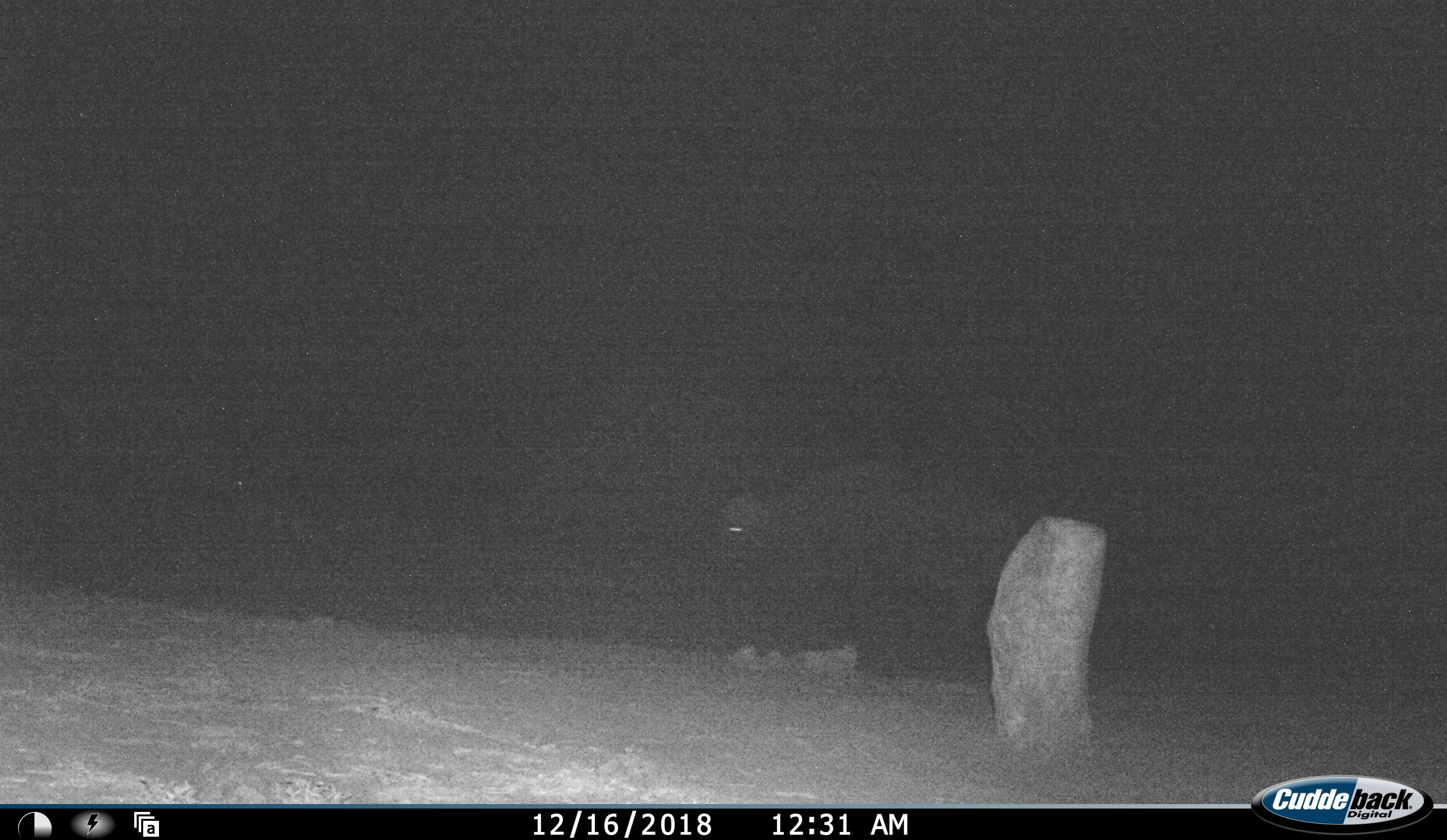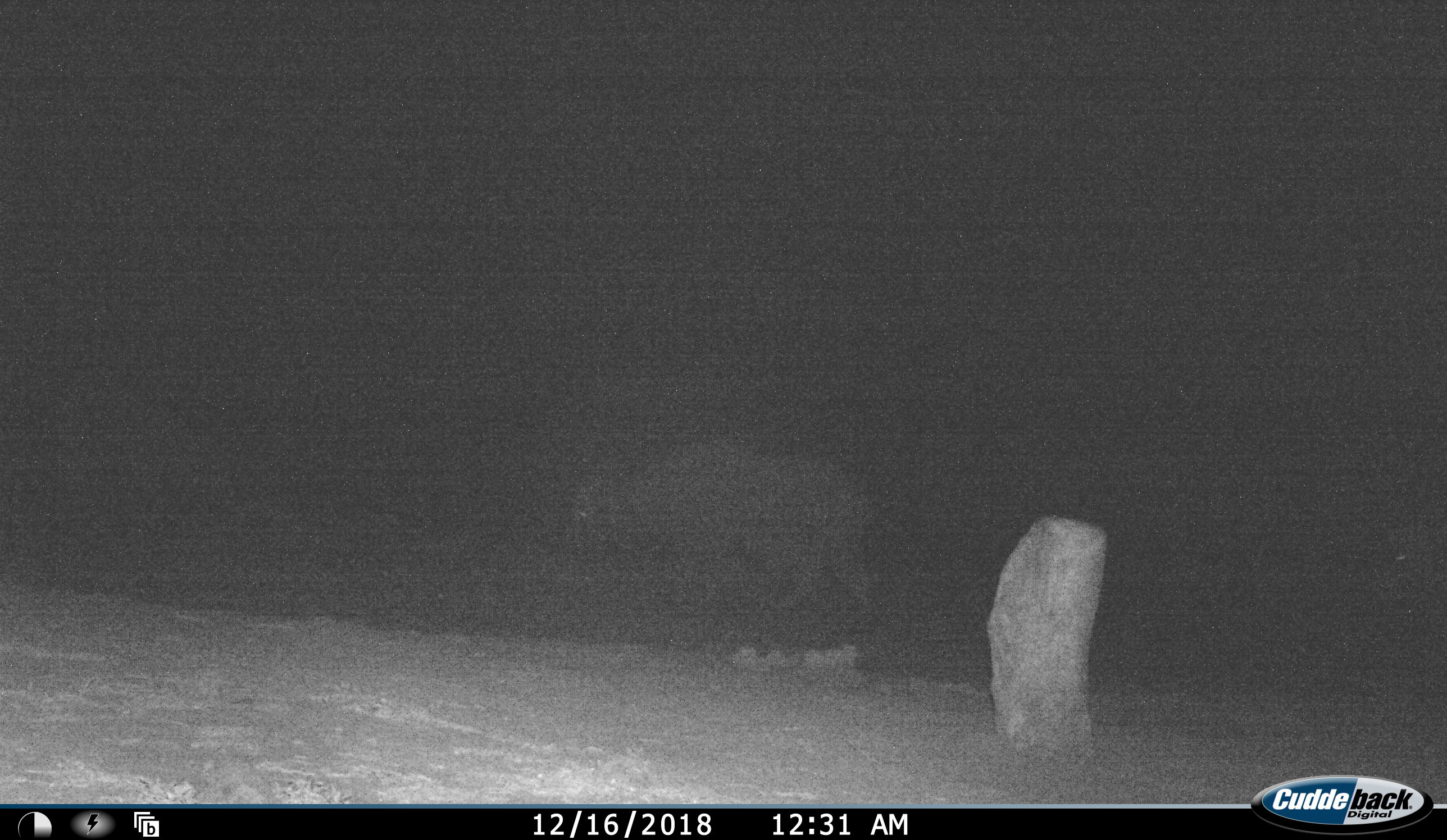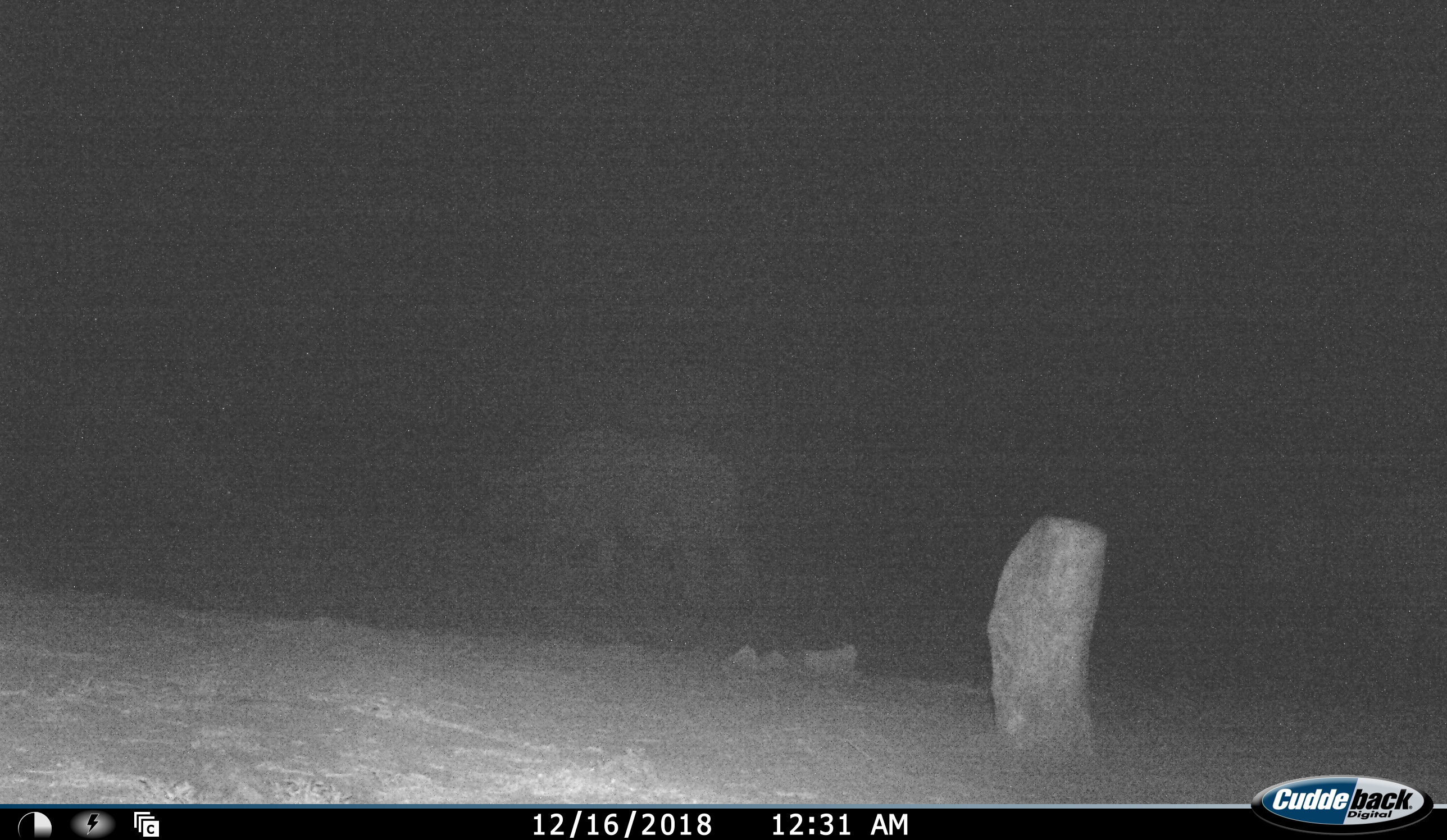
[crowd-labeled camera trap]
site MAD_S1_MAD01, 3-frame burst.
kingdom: Animalia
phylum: Chordata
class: Mammalia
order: Artiodactyla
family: Bovidae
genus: Syncerus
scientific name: Syncerus caffer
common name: african buffalo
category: buffalo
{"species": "buffalo (african buffalo) (Syncerus caffer)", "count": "1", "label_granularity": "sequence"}